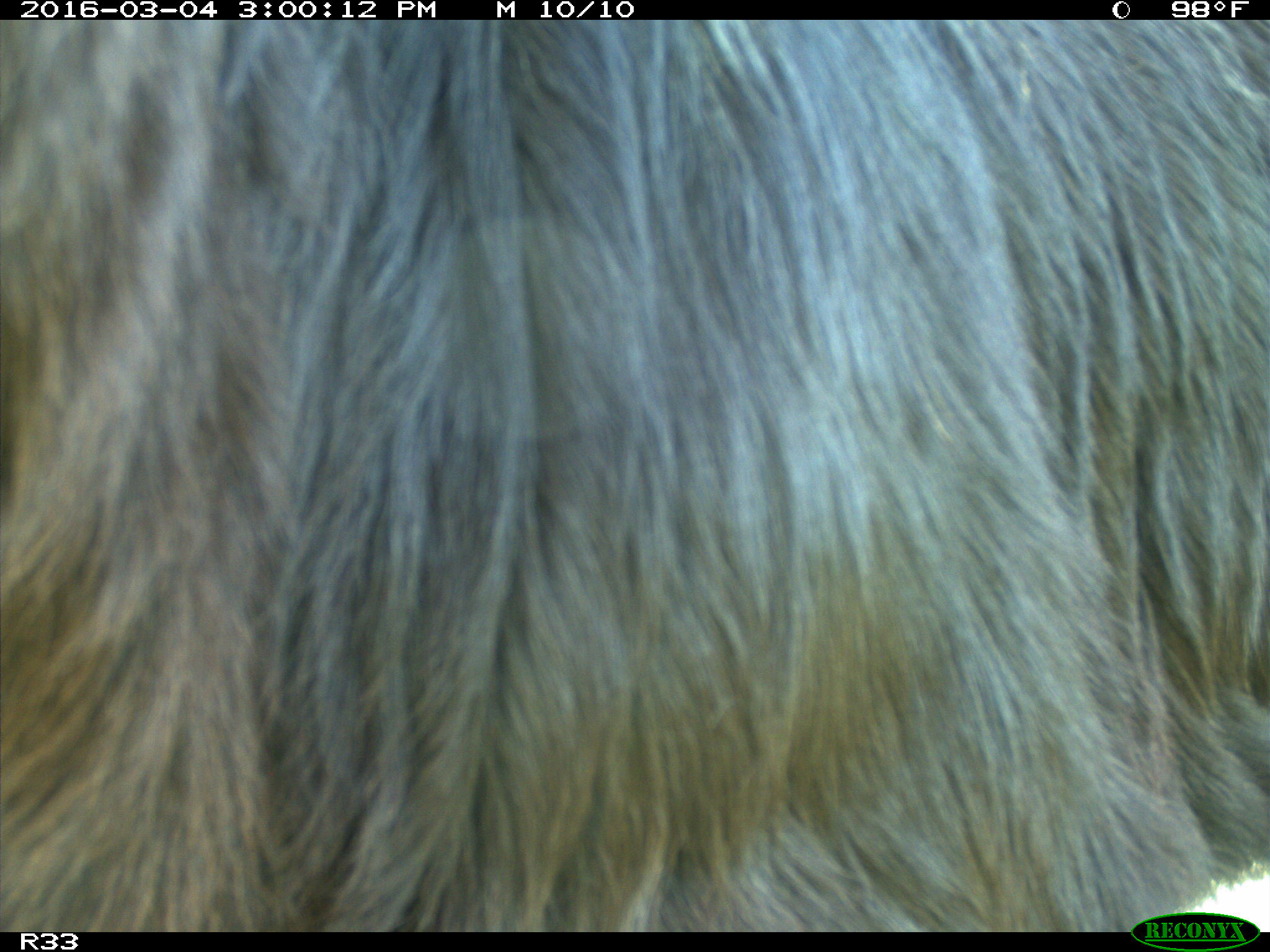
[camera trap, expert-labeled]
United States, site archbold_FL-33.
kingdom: Animalia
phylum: Chordata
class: Mammalia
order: Artiodactyla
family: Bovidae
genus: Bos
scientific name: Bos taurus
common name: domestic cow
Bos taurus (domestic cow).